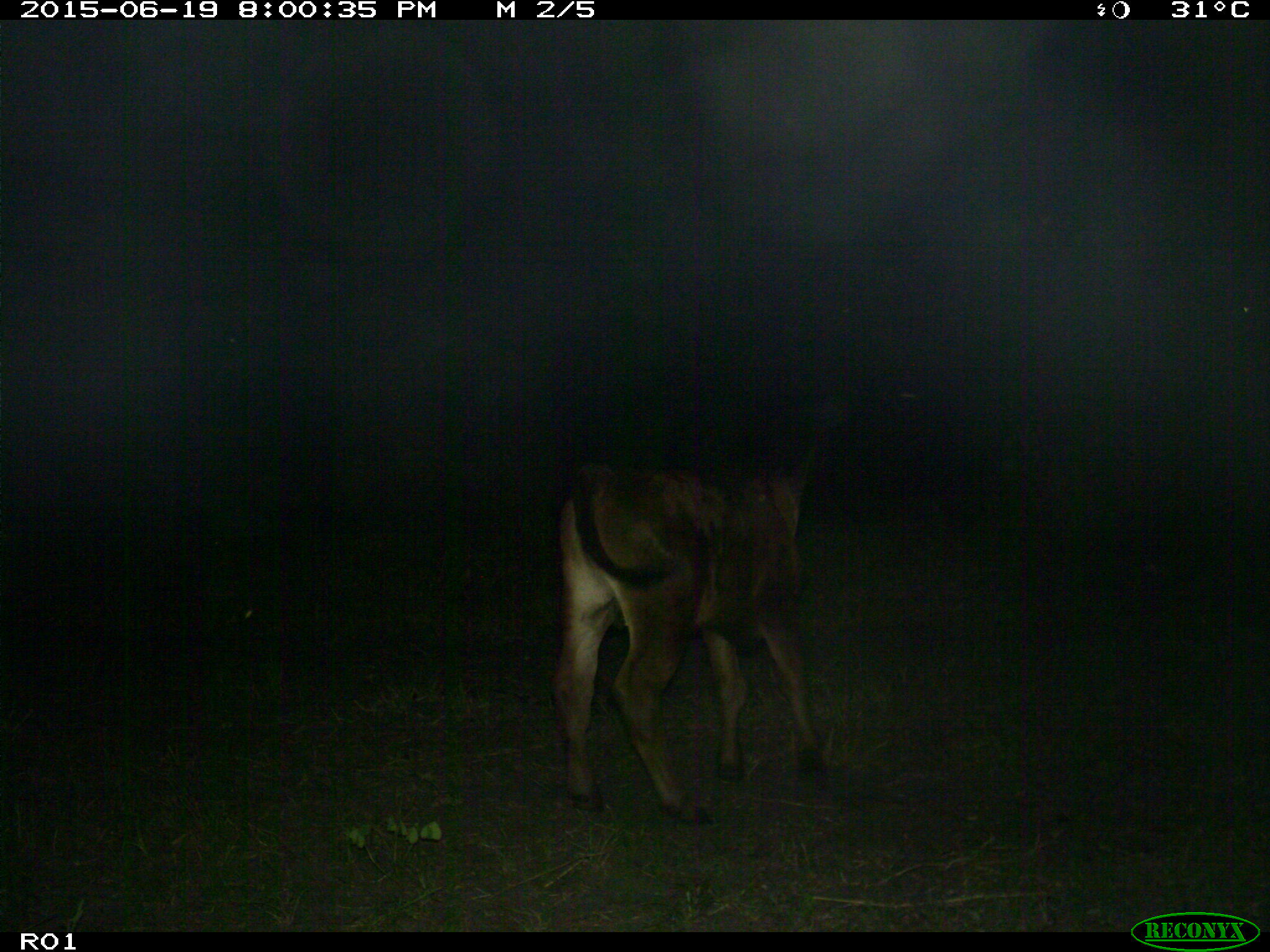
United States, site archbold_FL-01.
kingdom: Animalia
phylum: Chordata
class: Mammalia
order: Artiodactyla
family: Bovidae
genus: Bos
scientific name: Bos taurus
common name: domestic cow